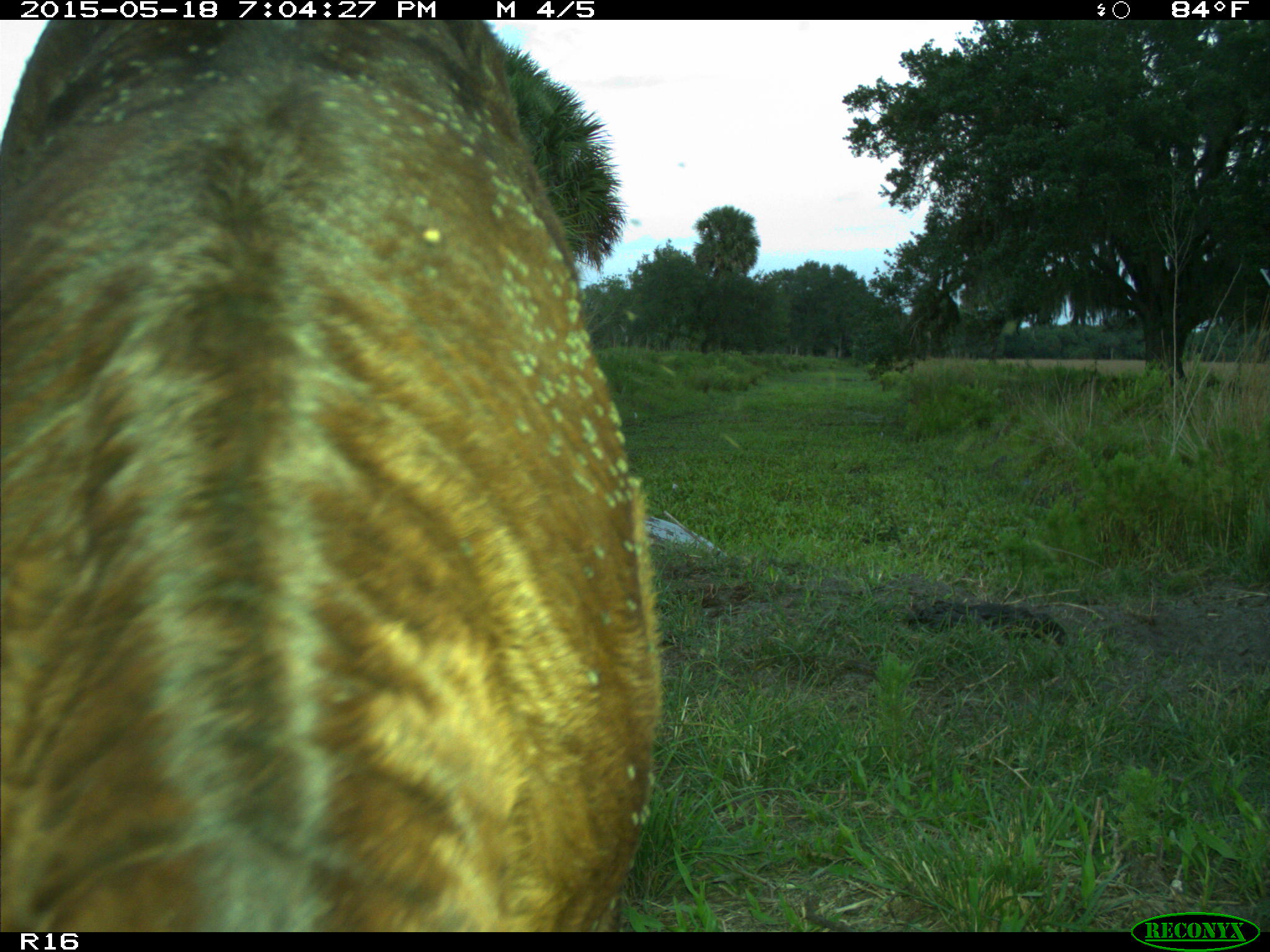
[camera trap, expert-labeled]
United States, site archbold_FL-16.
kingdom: Animalia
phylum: Chordata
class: Mammalia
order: Artiodactyla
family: Bovidae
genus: Bos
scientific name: Bos taurus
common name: domestic cow